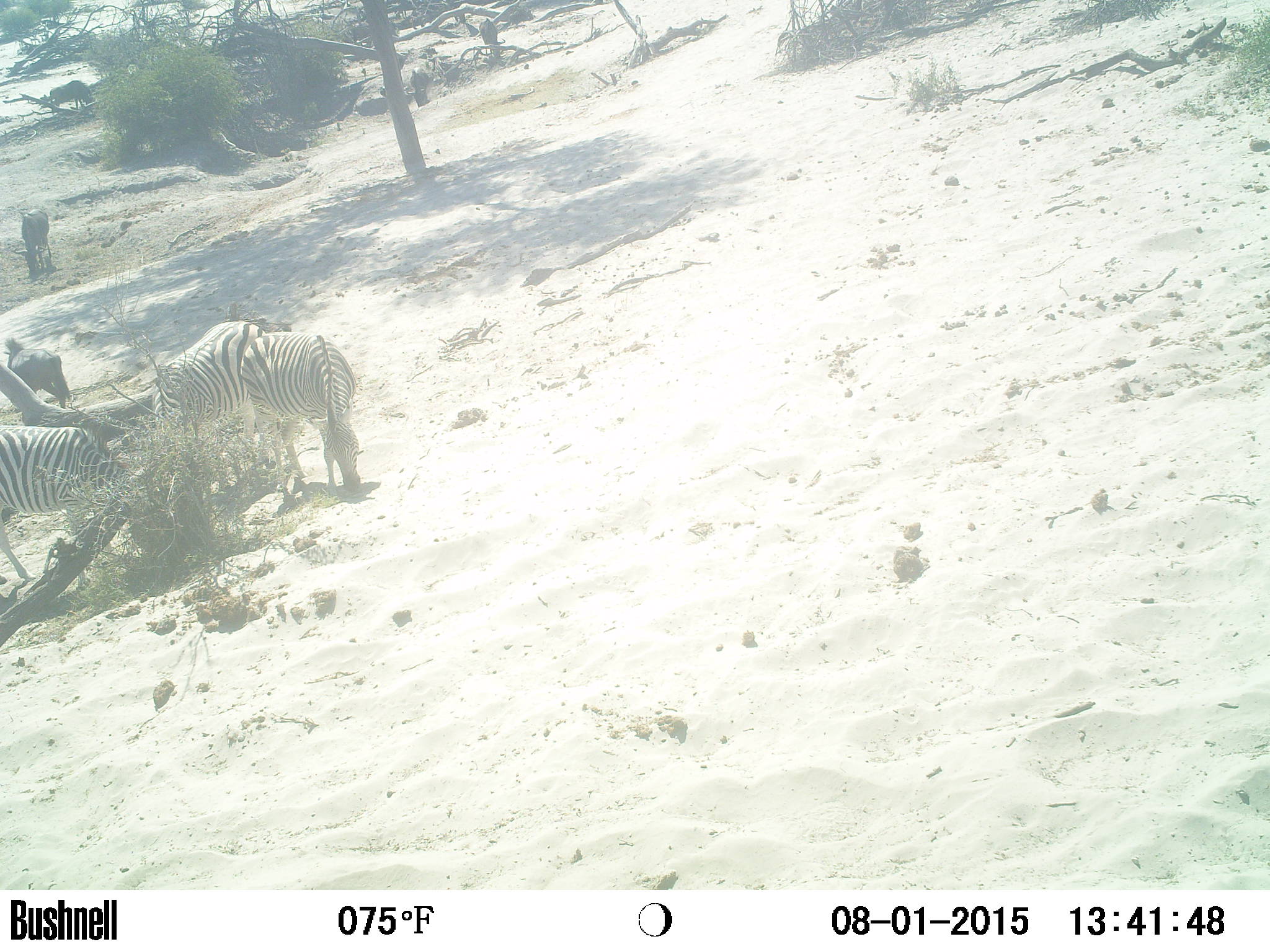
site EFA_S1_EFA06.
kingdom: Animalia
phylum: Chordata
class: Mammalia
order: Perissodactyla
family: Equidae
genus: Equus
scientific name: Equus quagga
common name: plains zebra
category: zebraplains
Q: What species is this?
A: Zebraplains (plains zebra) (Equus quagga).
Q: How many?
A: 8.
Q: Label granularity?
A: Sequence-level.